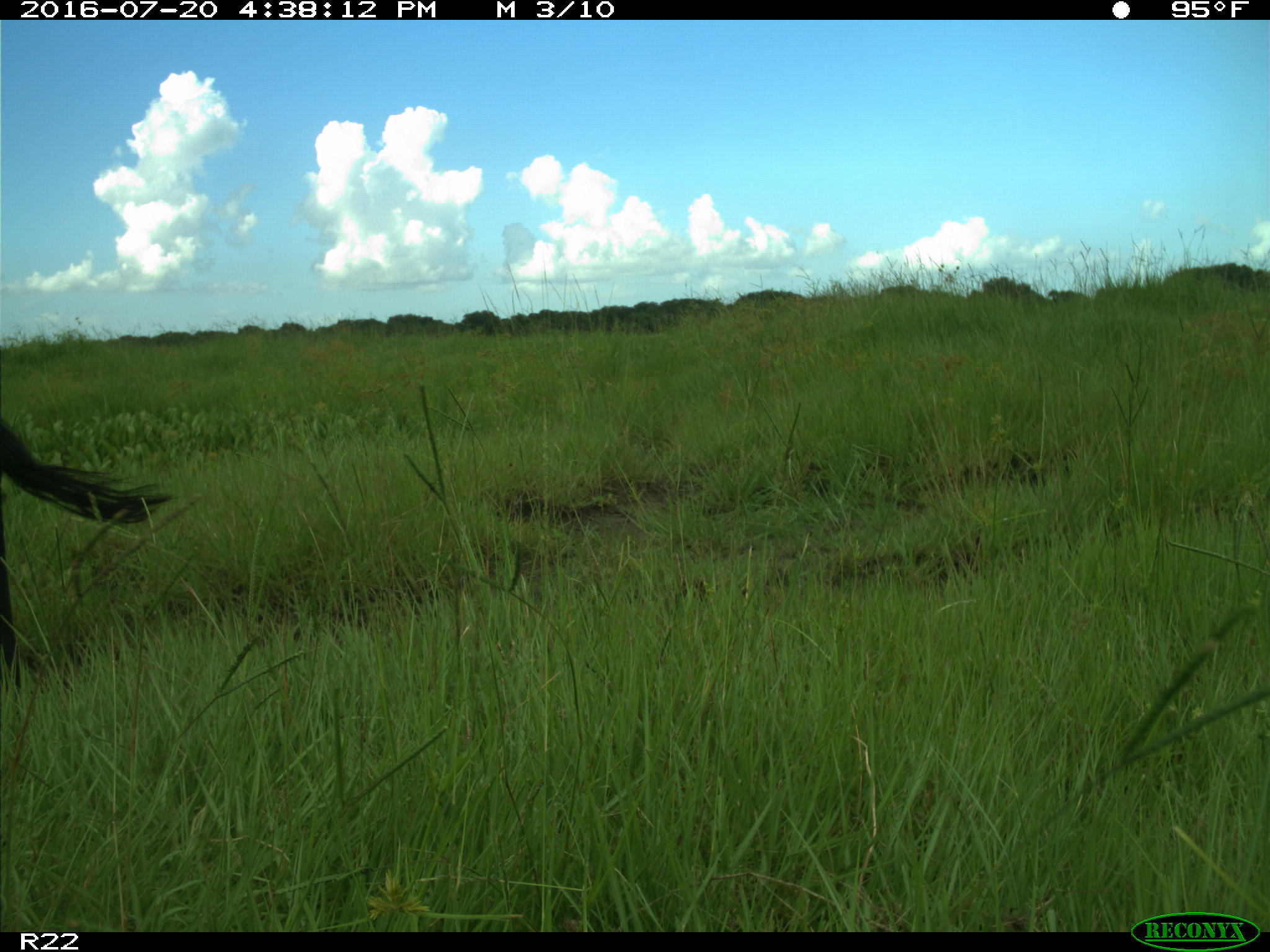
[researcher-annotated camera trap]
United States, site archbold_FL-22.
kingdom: Animalia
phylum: Chordata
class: Mammalia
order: Artiodactyla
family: Bovidae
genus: Bos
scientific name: Bos taurus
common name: domestic cow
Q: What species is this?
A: Bos taurus (domestic cow).